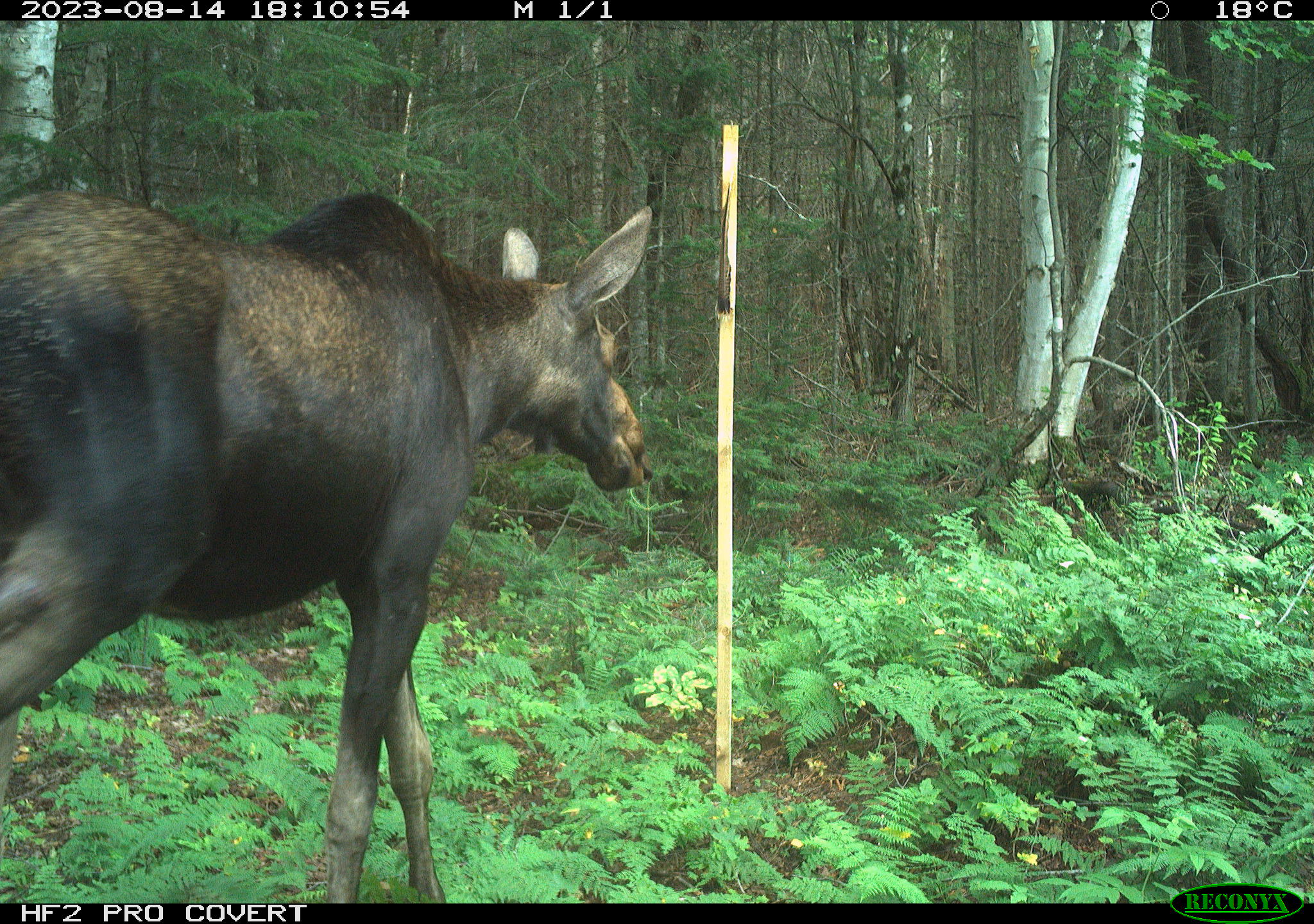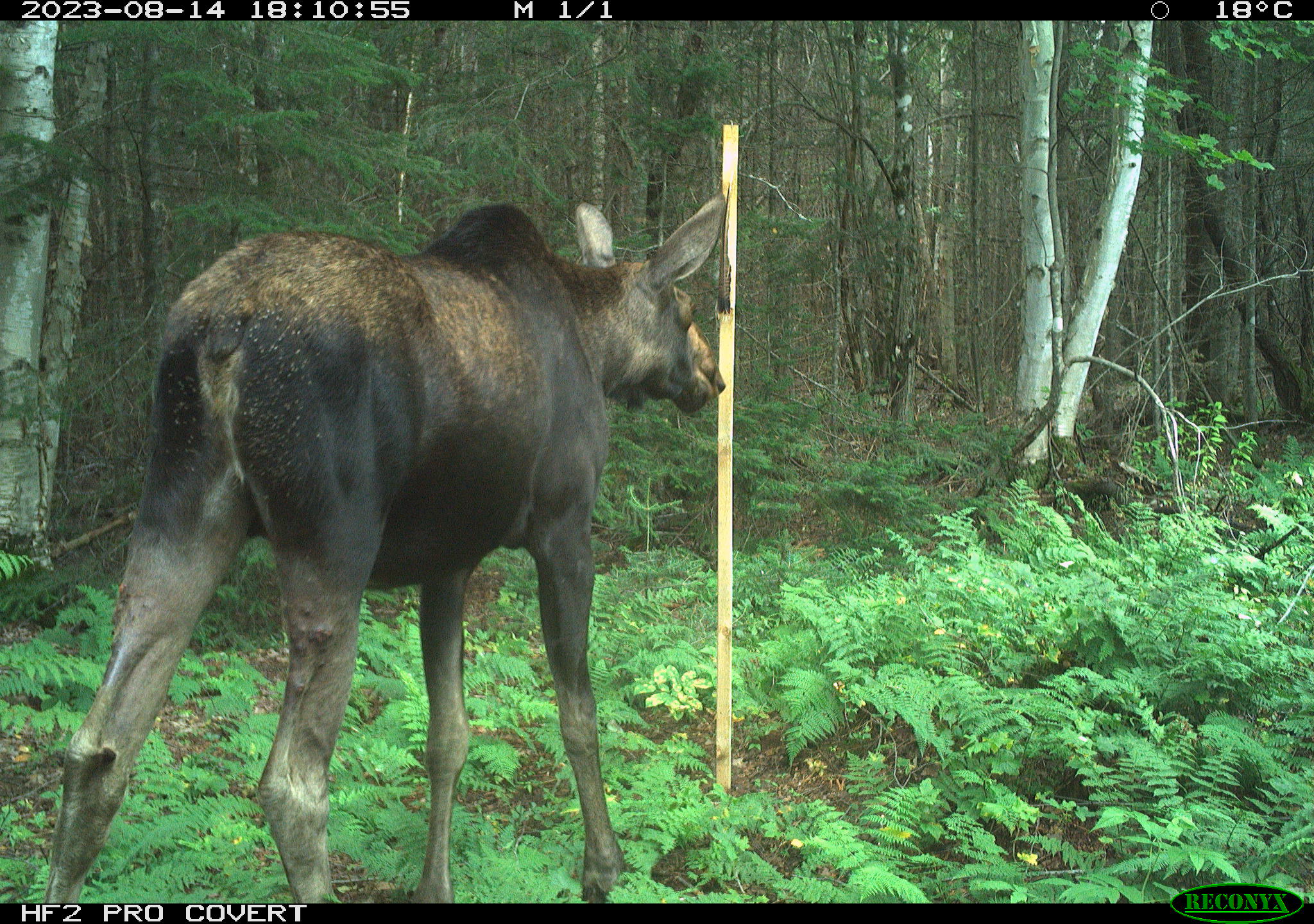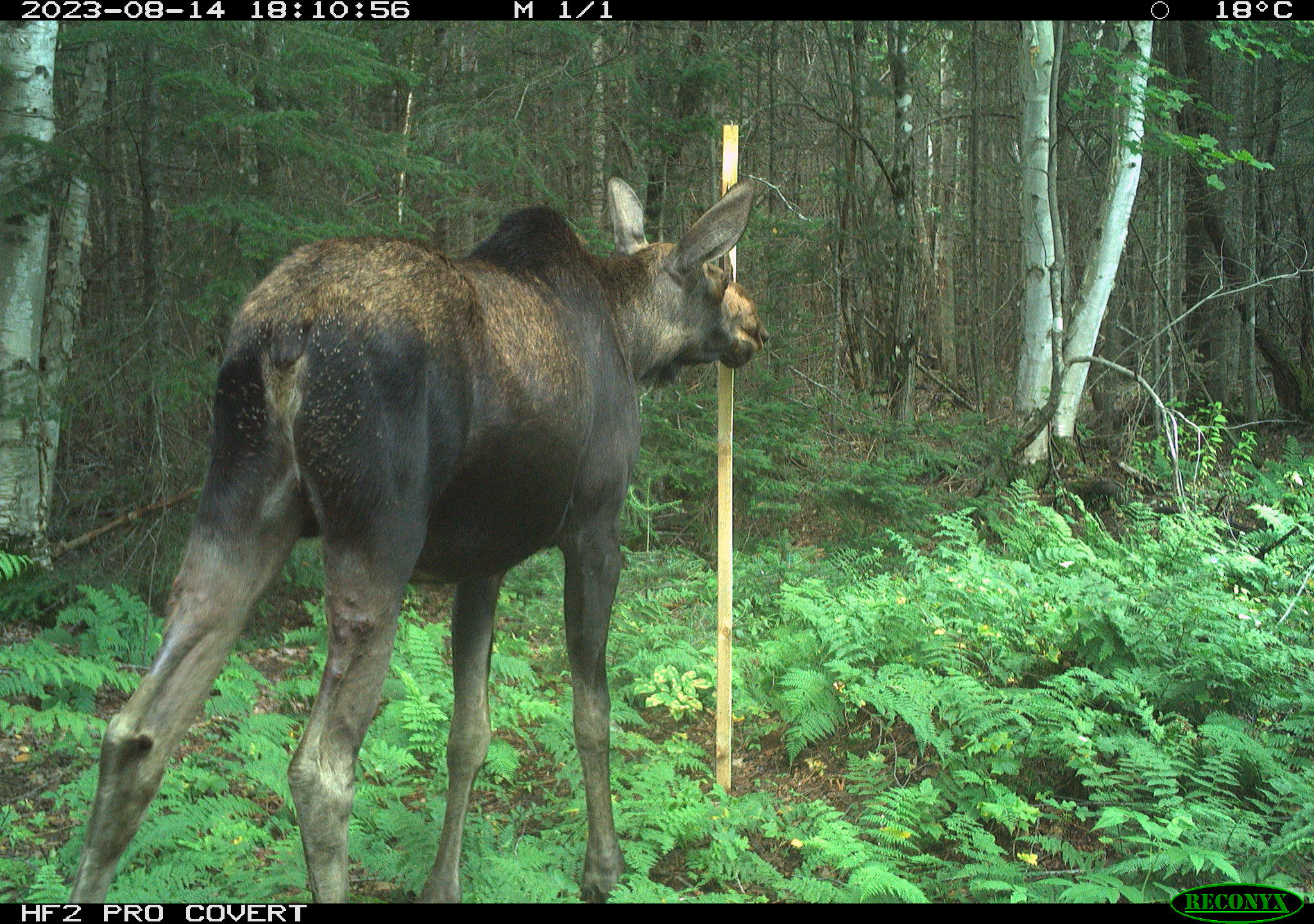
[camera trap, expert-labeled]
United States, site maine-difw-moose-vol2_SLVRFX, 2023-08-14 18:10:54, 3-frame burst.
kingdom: Animalia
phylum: Chordata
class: Mammalia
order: Artiodactyla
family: Cervidae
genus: Alces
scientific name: Alces alces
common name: moose